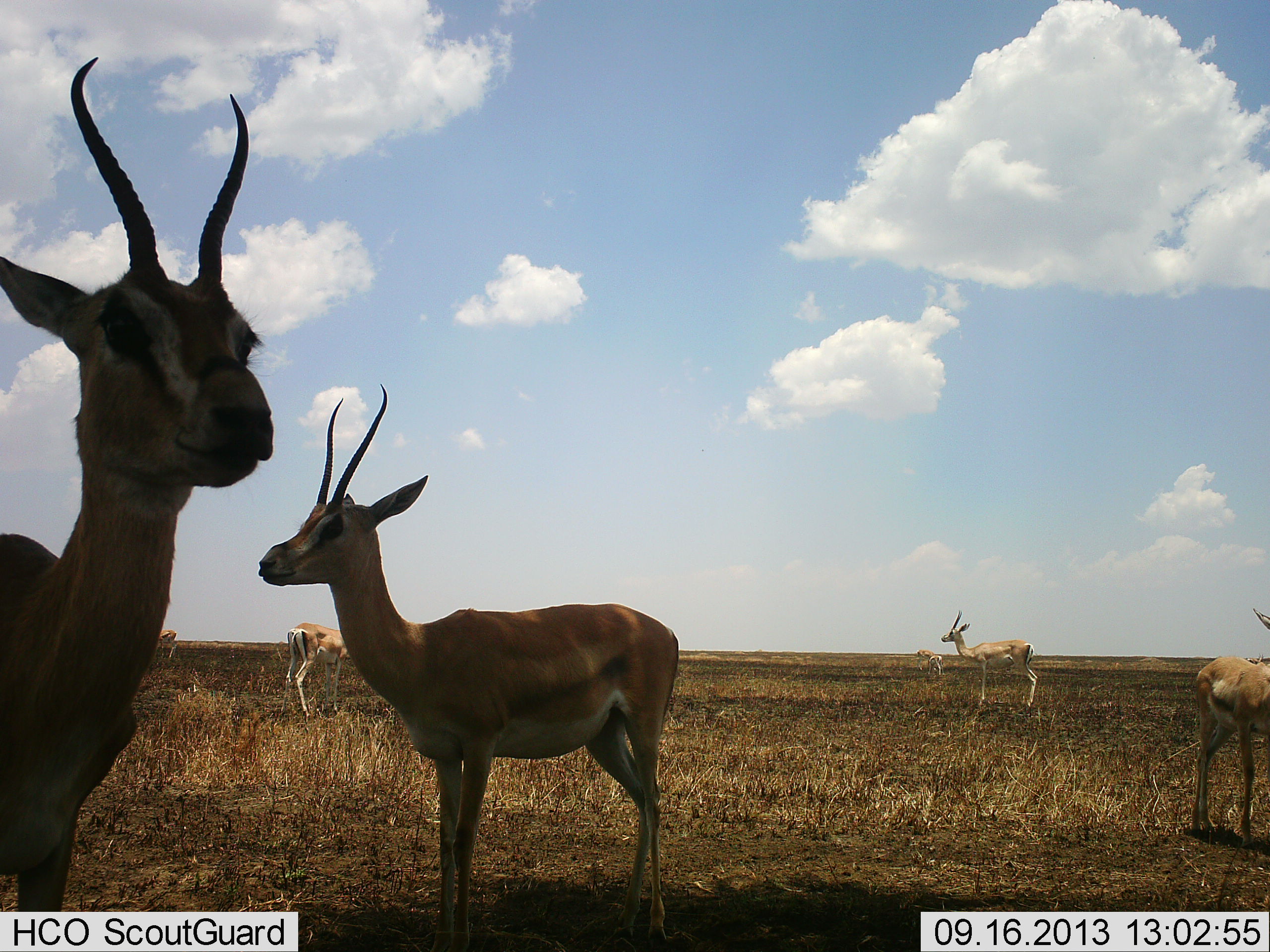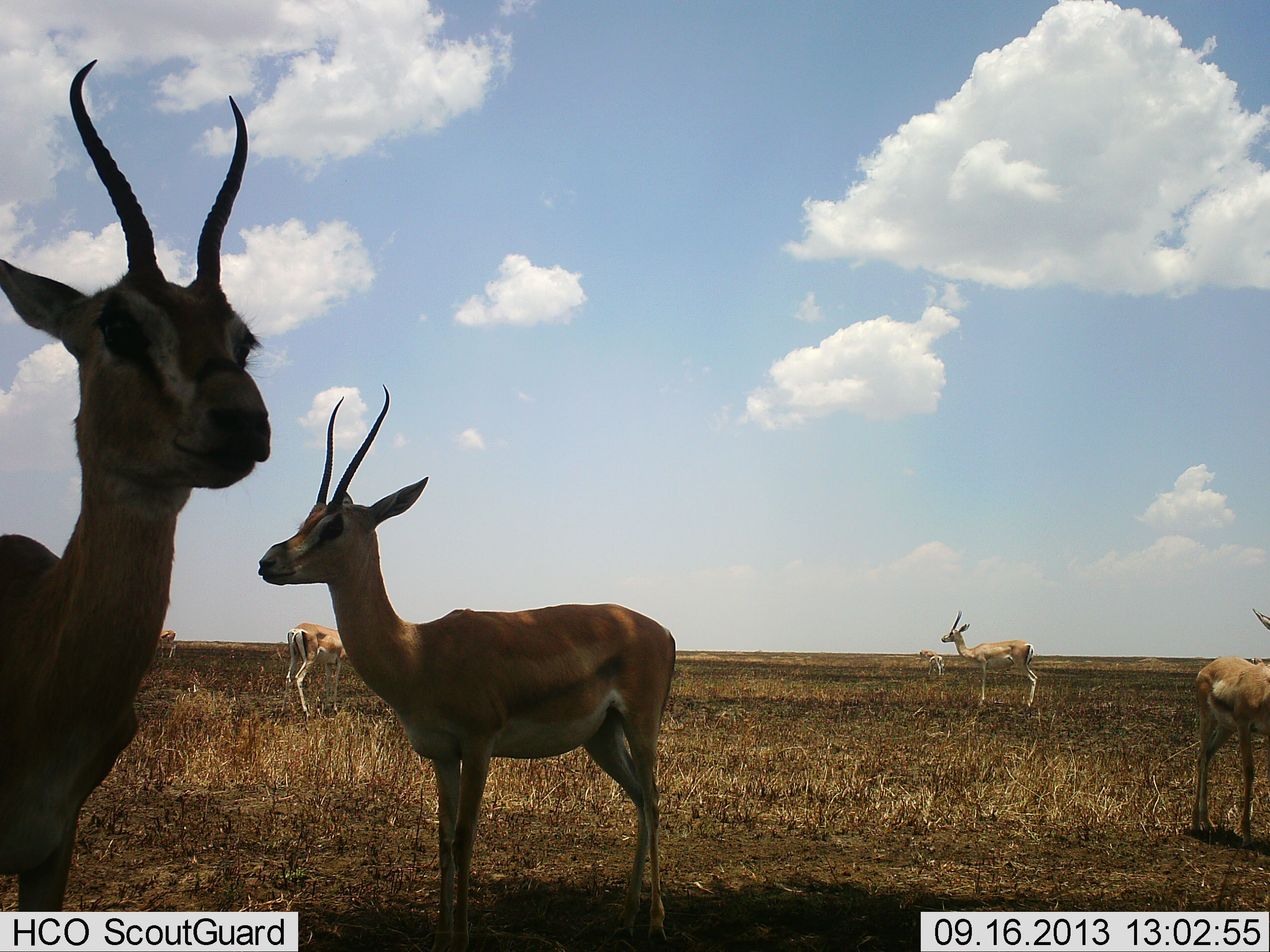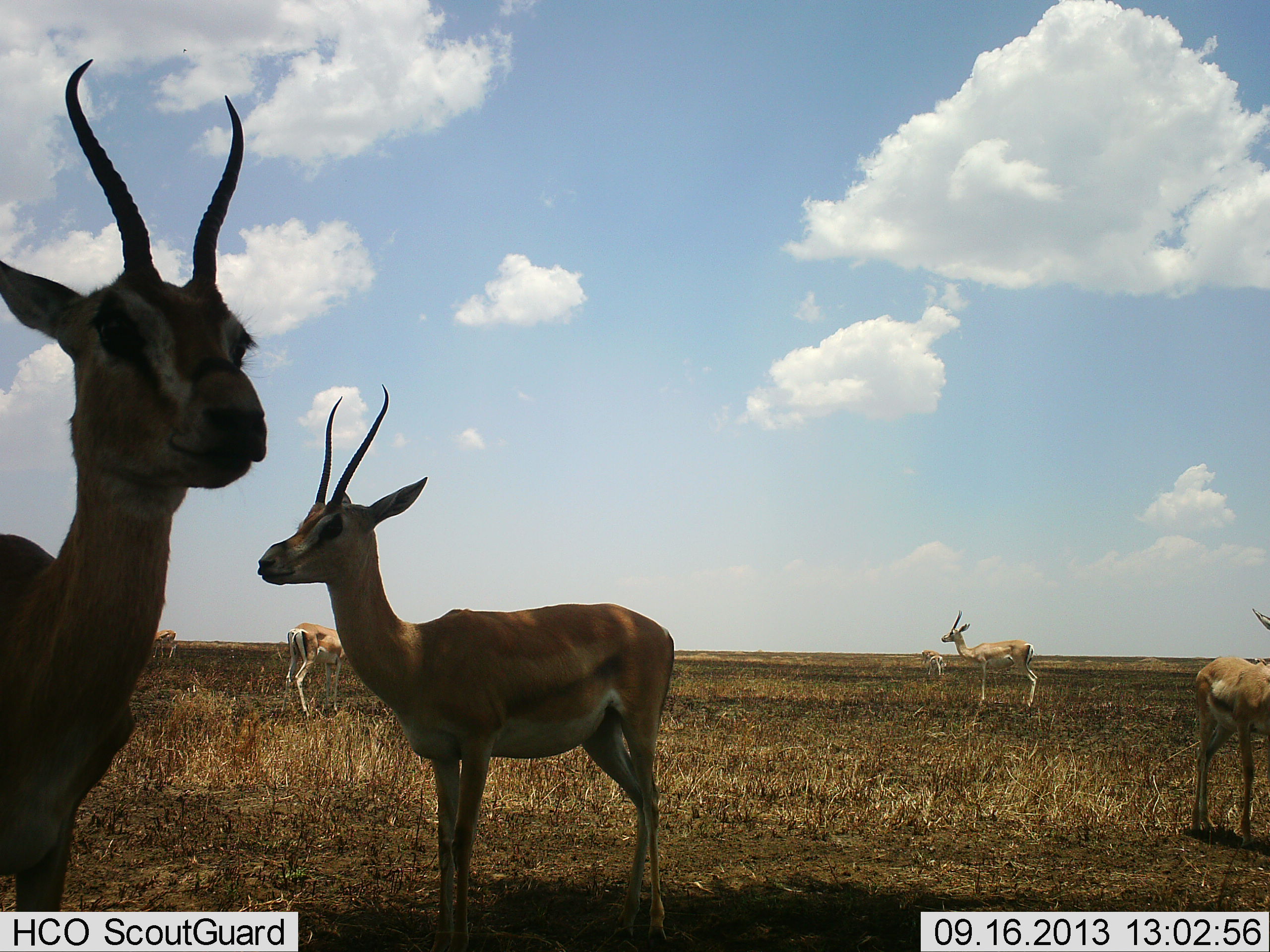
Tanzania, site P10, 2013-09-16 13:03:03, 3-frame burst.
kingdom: Animalia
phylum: Chordata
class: Mammalia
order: Artiodactyla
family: Bovidae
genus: Nanger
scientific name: Nanger granti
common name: grant's gazelle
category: gazellegrants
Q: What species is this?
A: Gazellegrants (grant's gazelle) (Nanger granti).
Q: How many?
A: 7.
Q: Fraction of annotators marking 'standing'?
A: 100%.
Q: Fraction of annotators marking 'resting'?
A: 0%.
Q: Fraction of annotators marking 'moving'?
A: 0%.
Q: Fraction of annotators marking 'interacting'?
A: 0%.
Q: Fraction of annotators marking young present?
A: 12%.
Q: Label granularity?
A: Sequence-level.